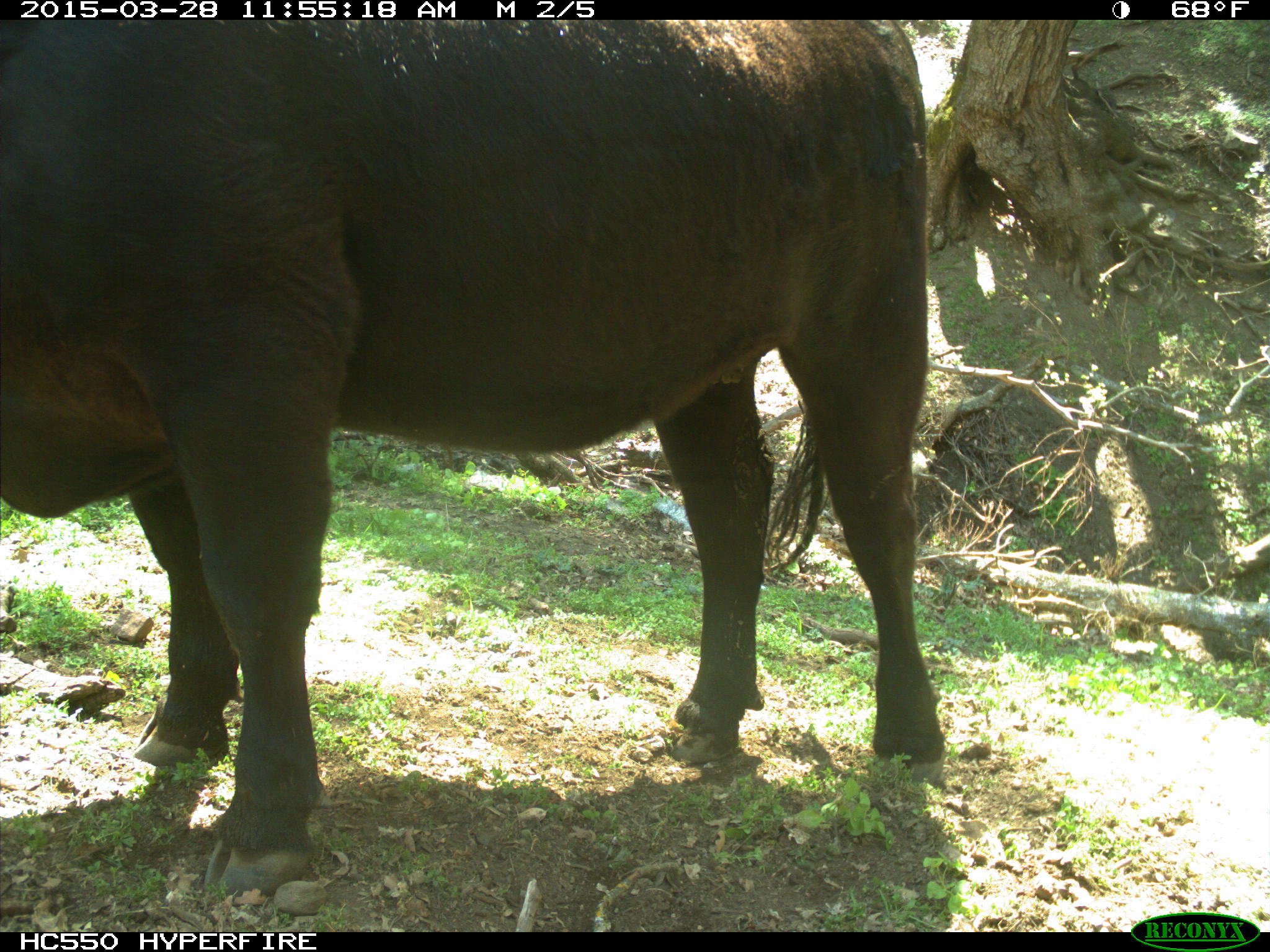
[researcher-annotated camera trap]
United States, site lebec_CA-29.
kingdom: Animalia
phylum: Chordata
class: Mammalia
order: Artiodactyla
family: Bovidae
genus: Bos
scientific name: Bos taurus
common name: domestic cow